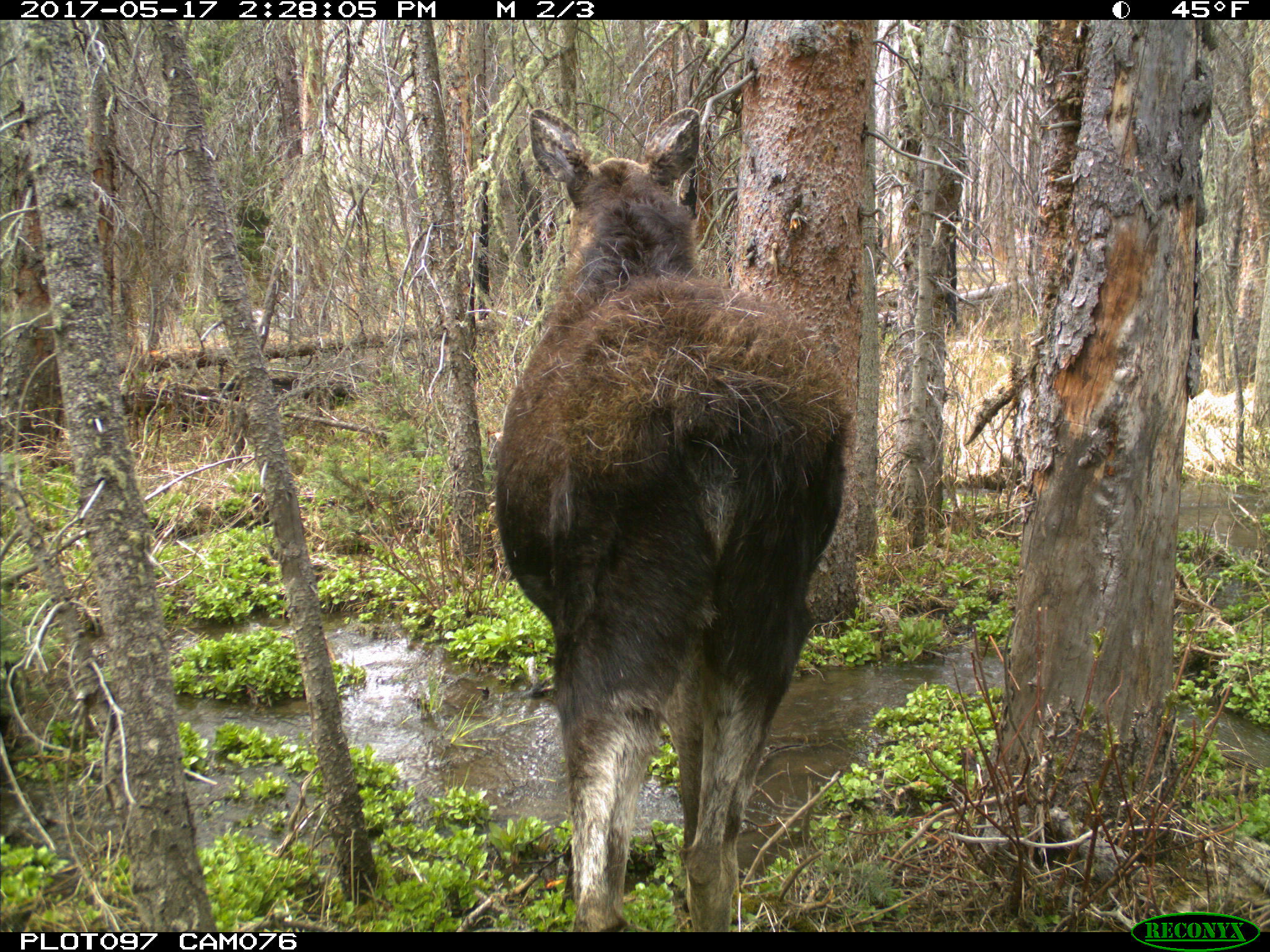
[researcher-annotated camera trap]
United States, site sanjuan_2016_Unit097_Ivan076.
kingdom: Animalia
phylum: Chordata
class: Mammalia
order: Artiodactyla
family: Cervidae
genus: Alces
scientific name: Alces alces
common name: moose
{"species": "Alces alces (moose)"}